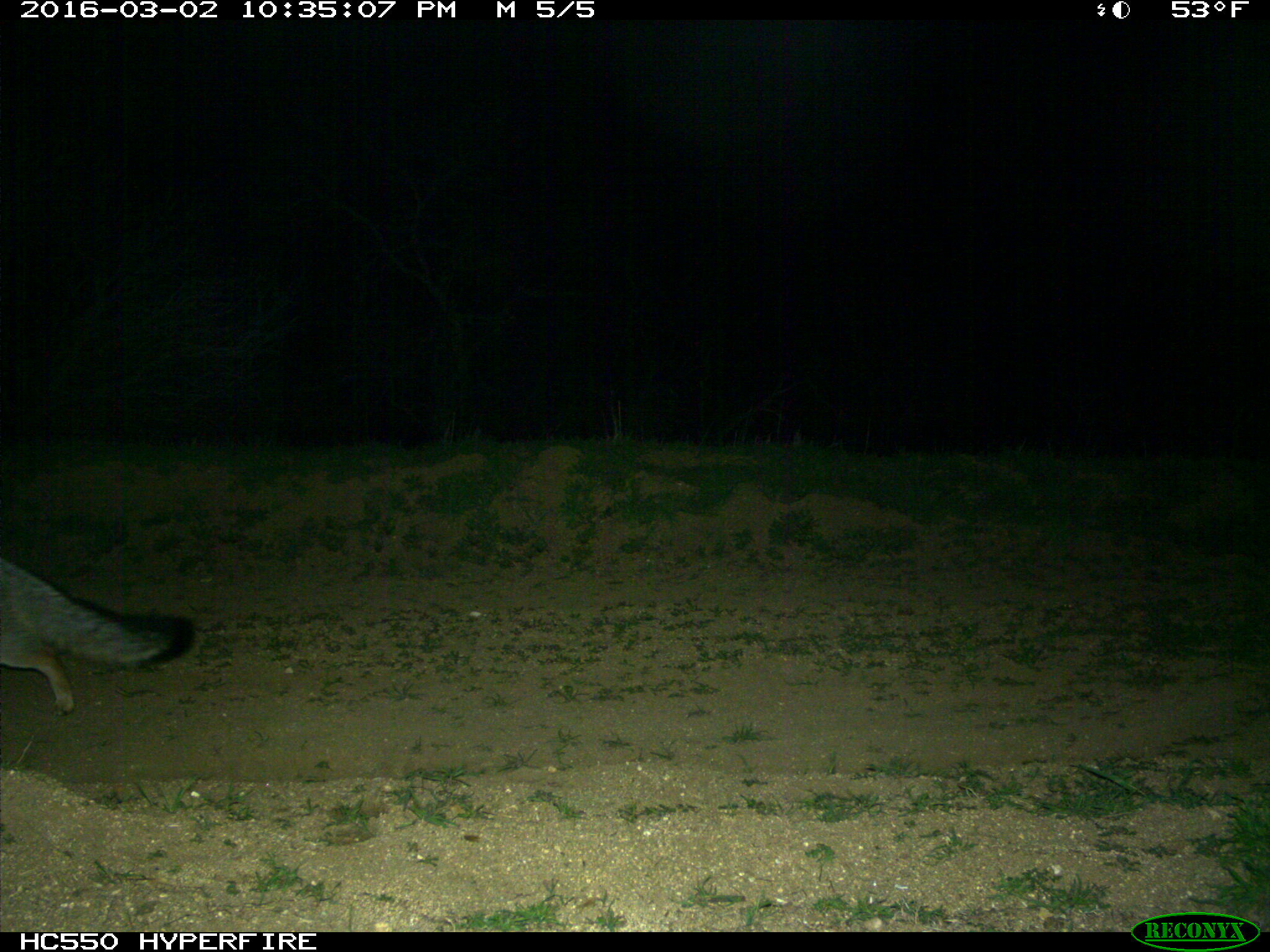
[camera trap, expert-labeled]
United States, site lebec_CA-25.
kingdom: Animalia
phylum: Chordata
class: Mammalia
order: Carnivora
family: Canidae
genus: Urocyon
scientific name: Urocyon cinereoargenteus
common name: gray fox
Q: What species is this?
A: Urocyon cinereoargenteus (gray fox).